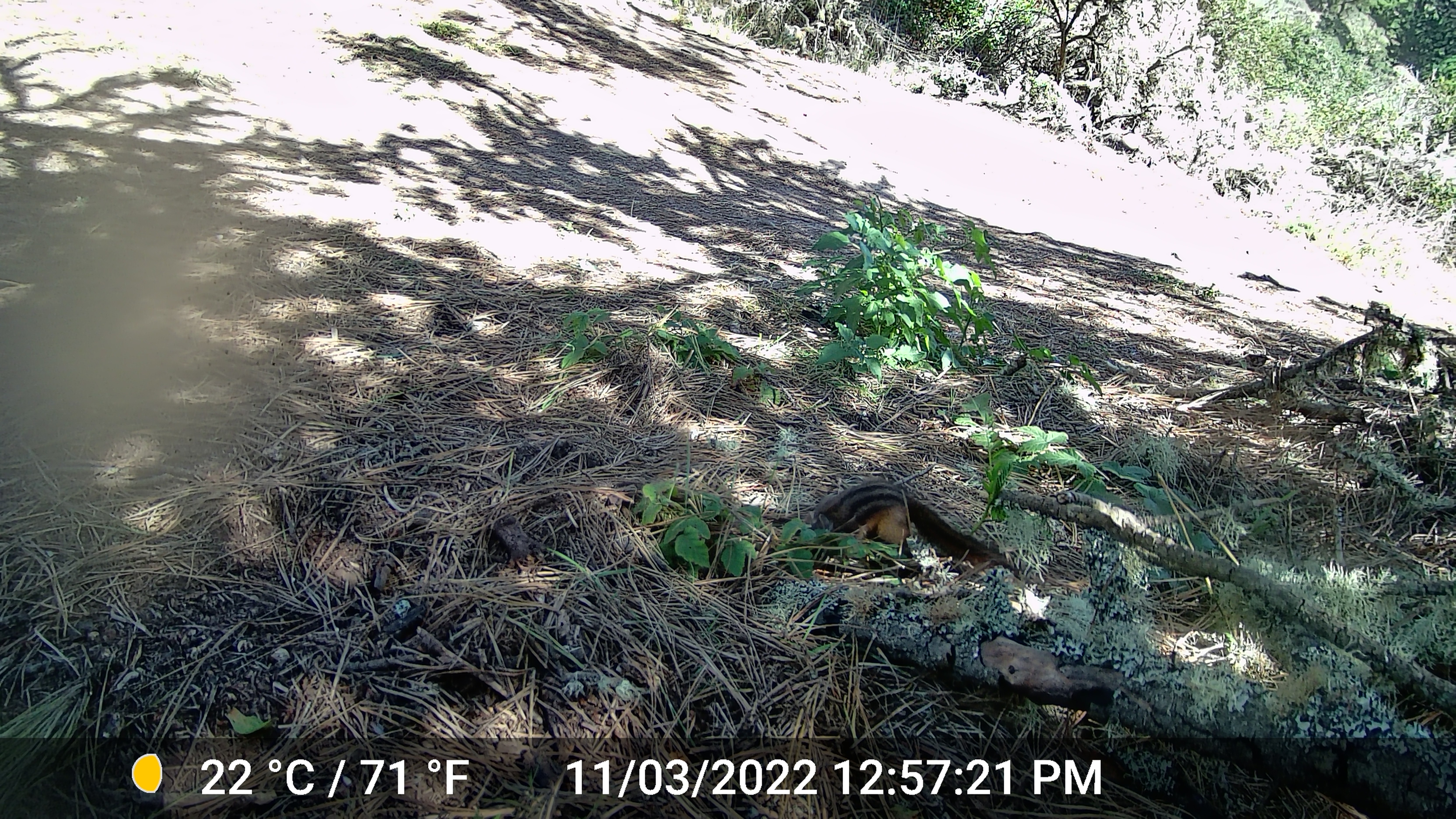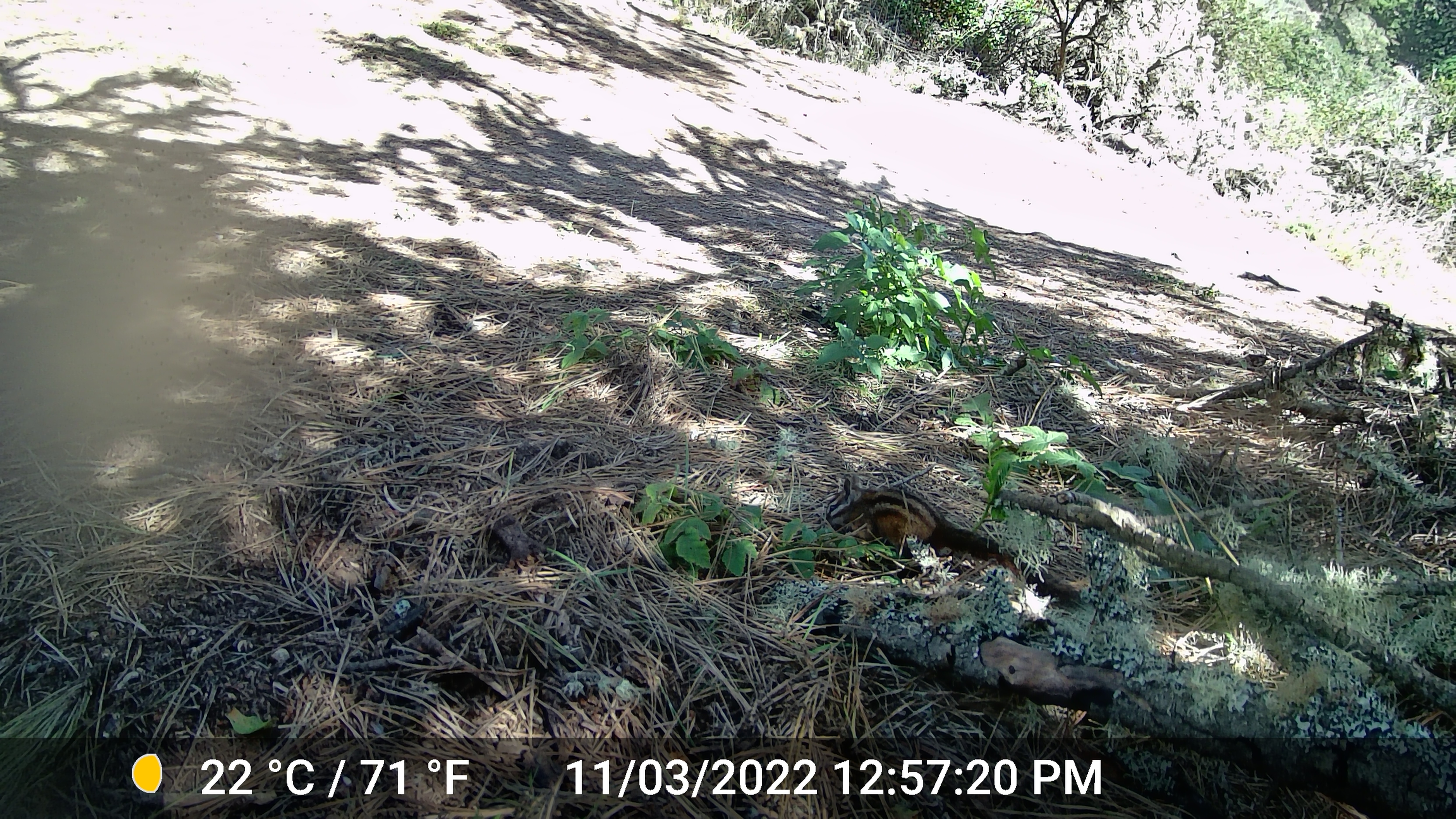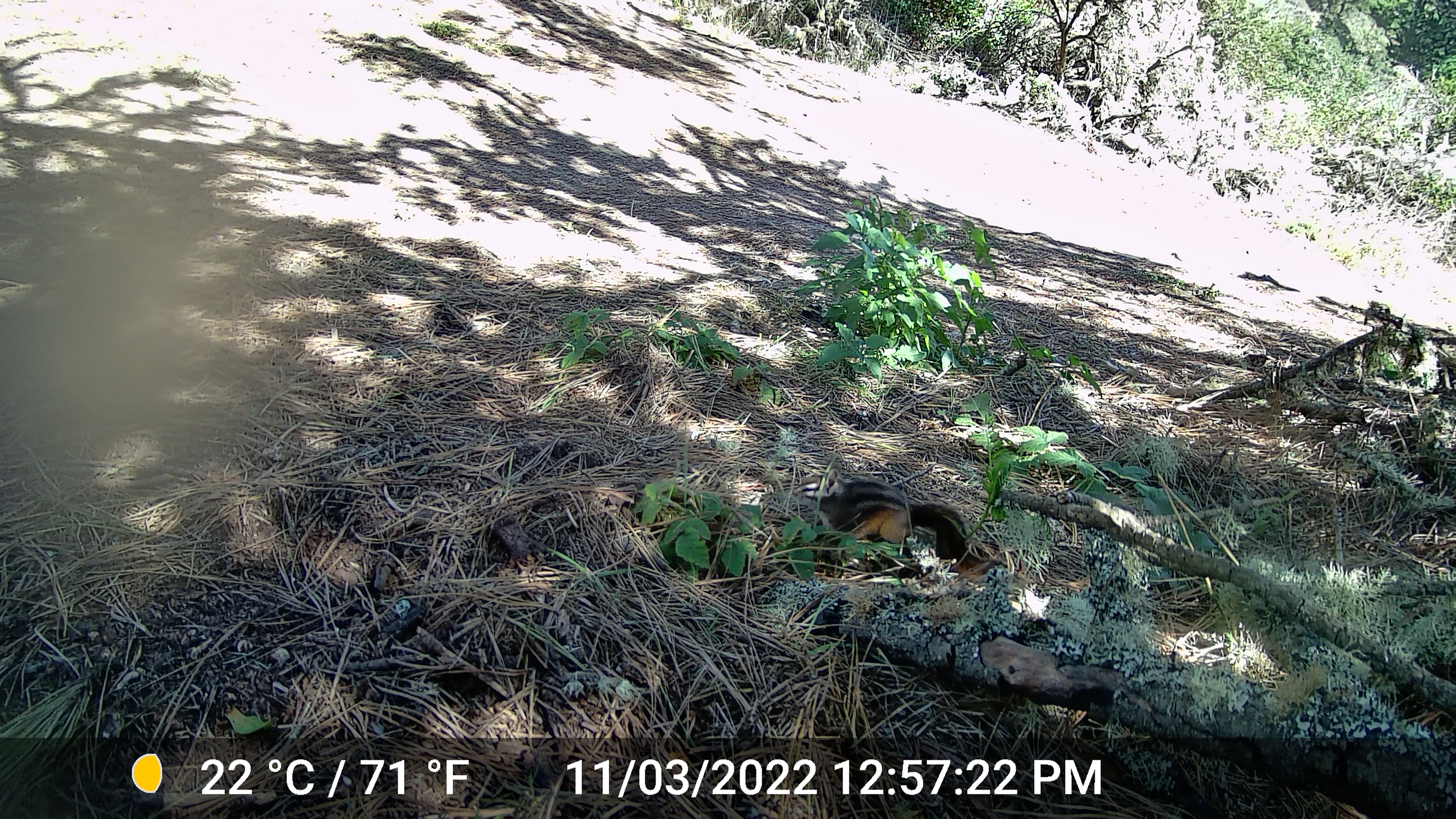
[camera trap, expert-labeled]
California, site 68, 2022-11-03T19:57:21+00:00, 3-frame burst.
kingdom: Animalia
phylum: Chordata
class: Mammalia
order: Rodentia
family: Sciuridae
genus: Neotamias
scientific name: Neotamias merriami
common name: merriam's chipmunk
Merriam's chipmunk (Neotamias merriami).